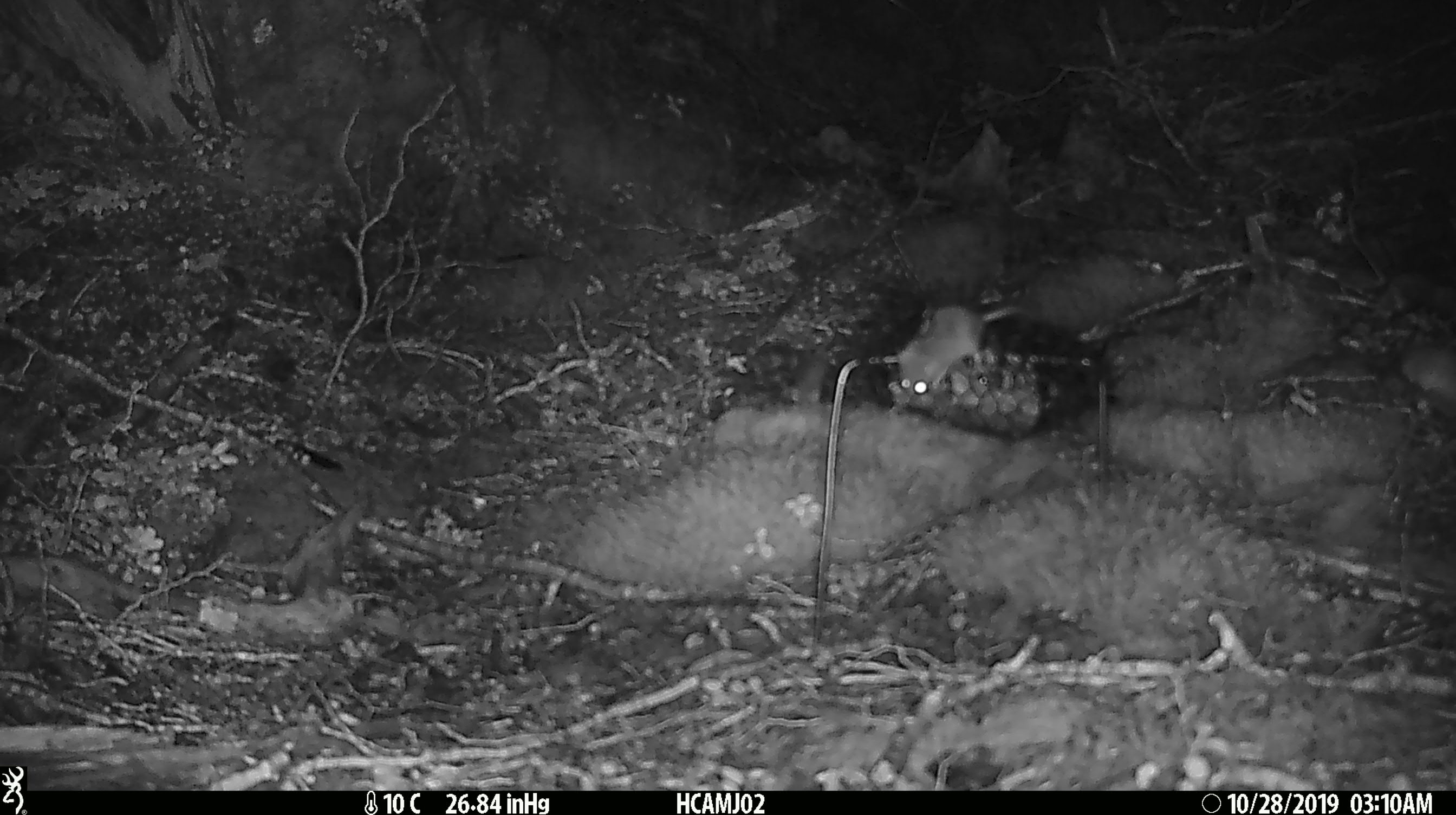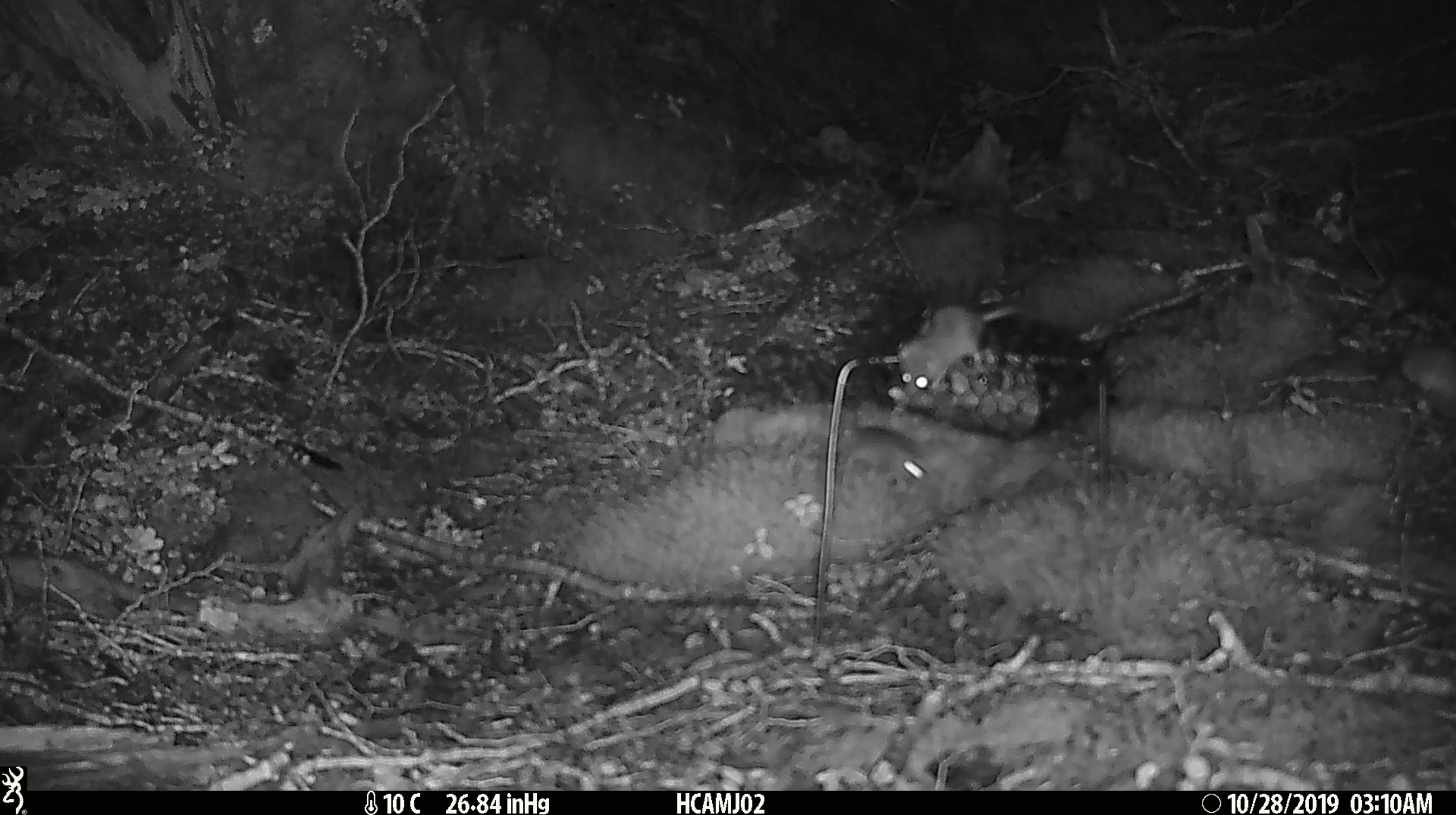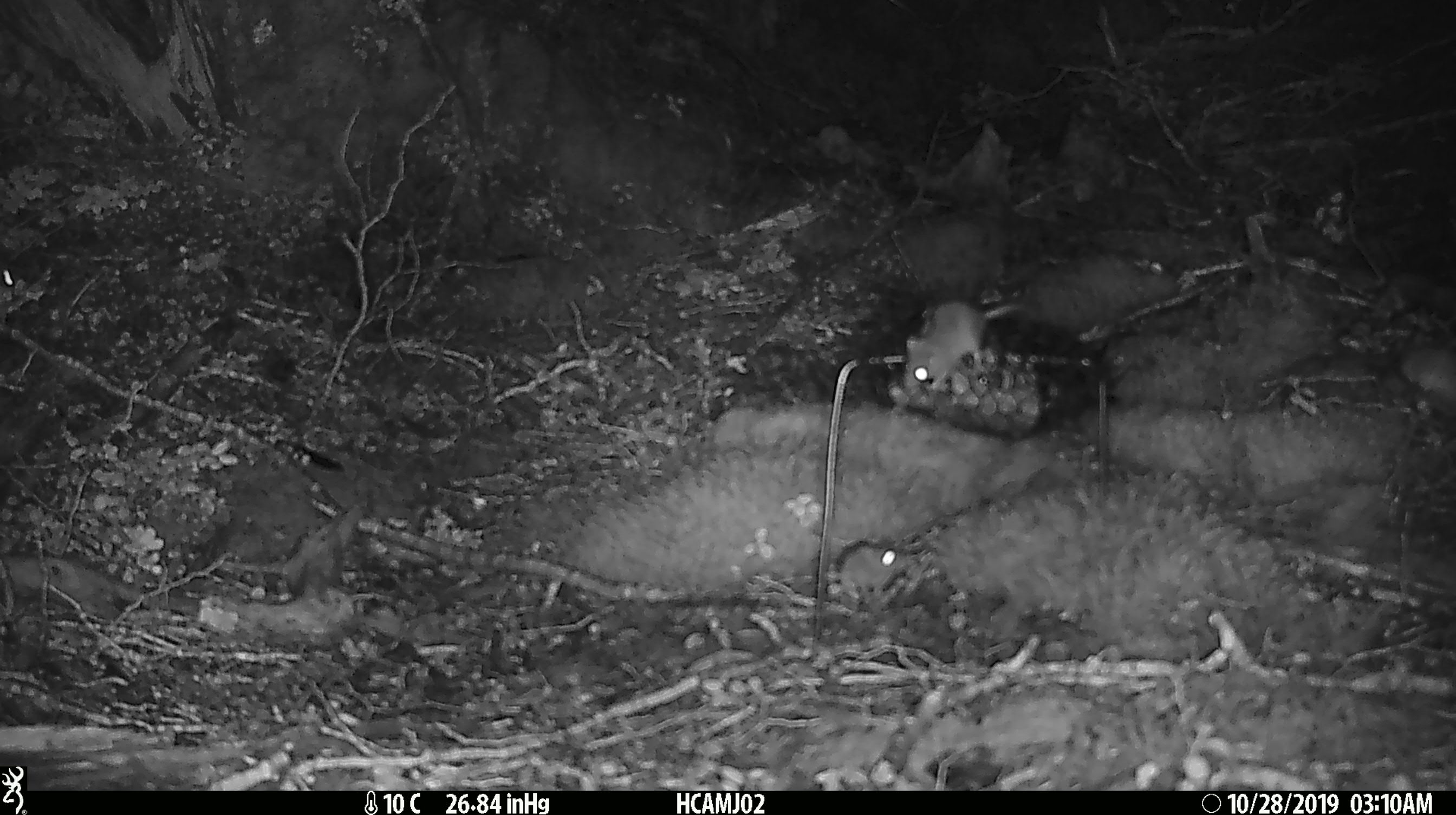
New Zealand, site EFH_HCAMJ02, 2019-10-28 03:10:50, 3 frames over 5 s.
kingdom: Animalia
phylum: Chordata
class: Mammalia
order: Rodentia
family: Muridae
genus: Mus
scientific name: Mus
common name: mouse